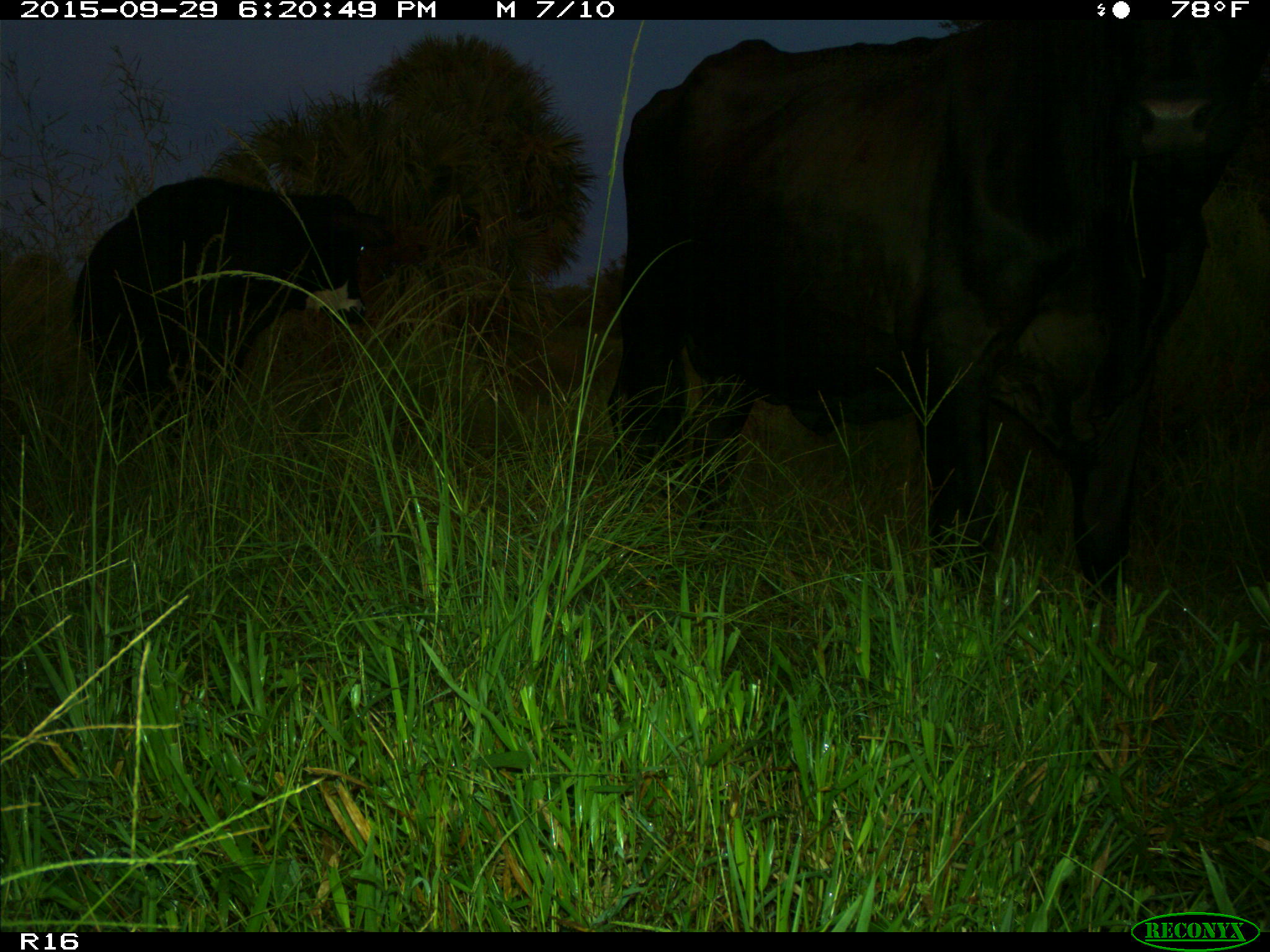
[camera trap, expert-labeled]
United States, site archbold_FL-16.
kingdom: Animalia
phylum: Chordata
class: Mammalia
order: Artiodactyla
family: Bovidae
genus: Bos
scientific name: Bos taurus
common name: domestic cow